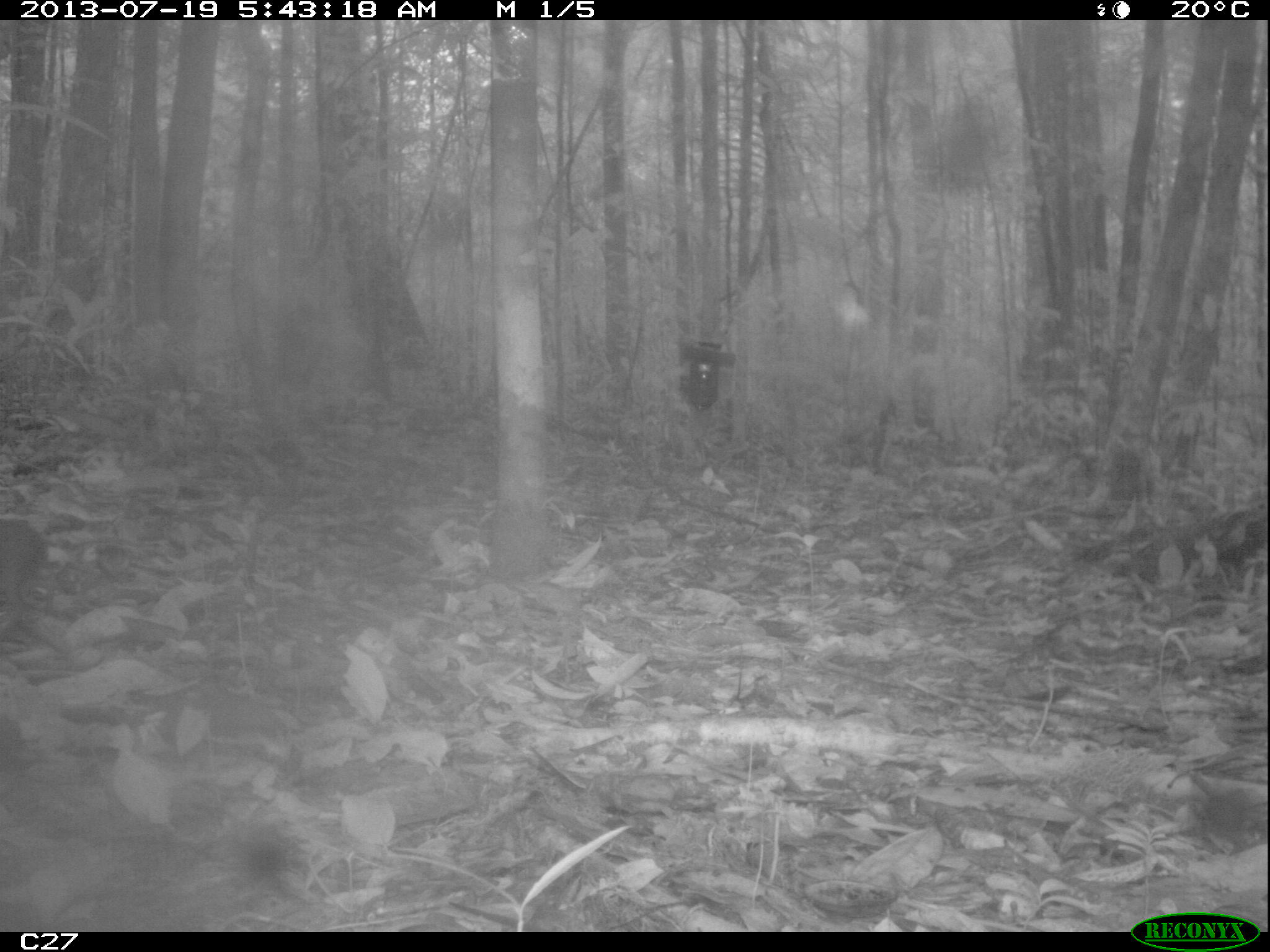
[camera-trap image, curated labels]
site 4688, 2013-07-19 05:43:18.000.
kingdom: Animalia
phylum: Chordata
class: Mammalia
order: Rodentia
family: Dasyproctidae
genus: Myoprocta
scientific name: Myoprocta pratti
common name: green acouchi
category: myoprocta pratii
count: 1